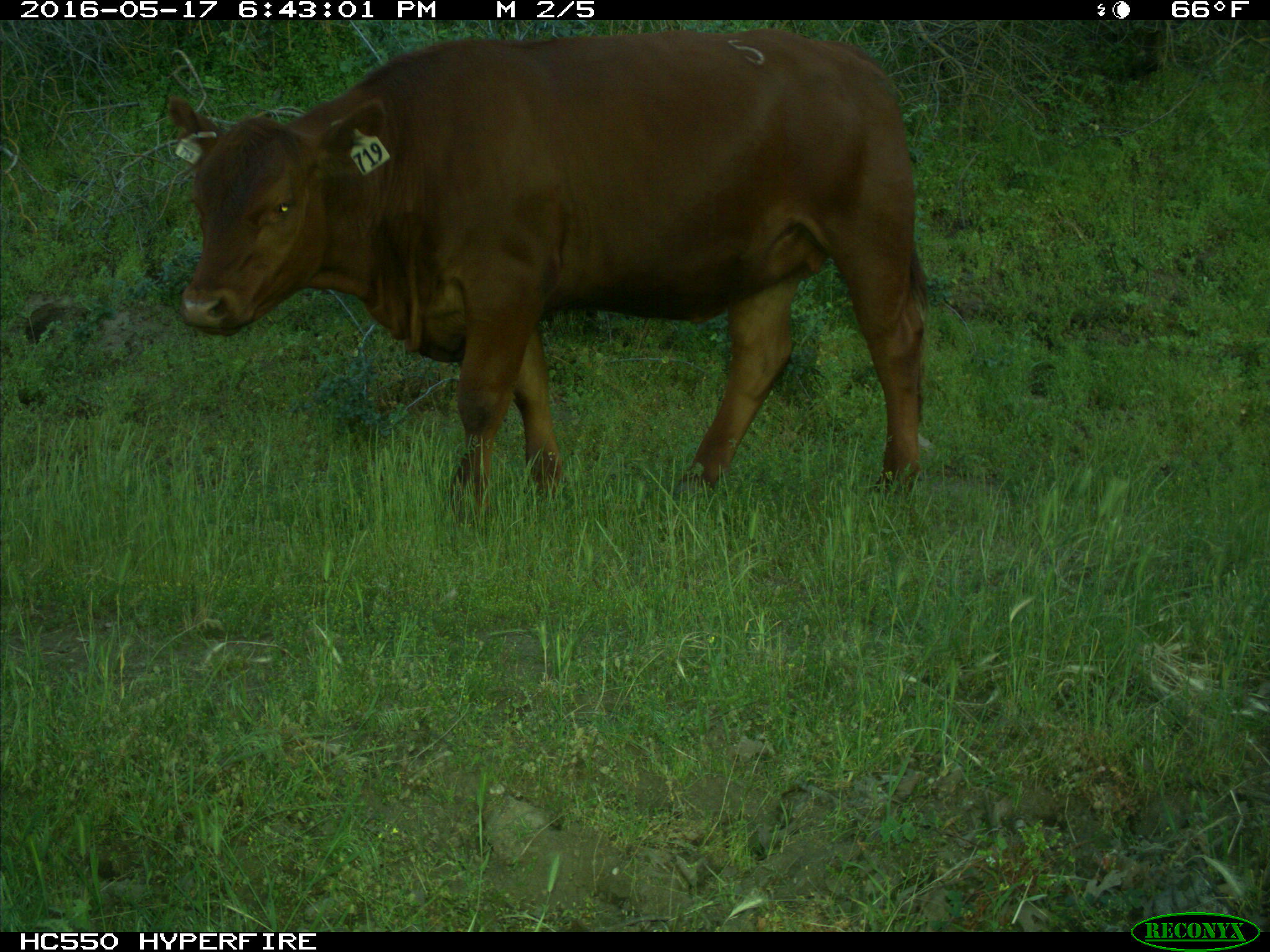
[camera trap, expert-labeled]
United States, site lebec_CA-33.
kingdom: Animalia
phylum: Chordata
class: Mammalia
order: Artiodactyla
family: Bovidae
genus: Bos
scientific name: Bos taurus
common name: domestic cow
Bos taurus (domestic cow).